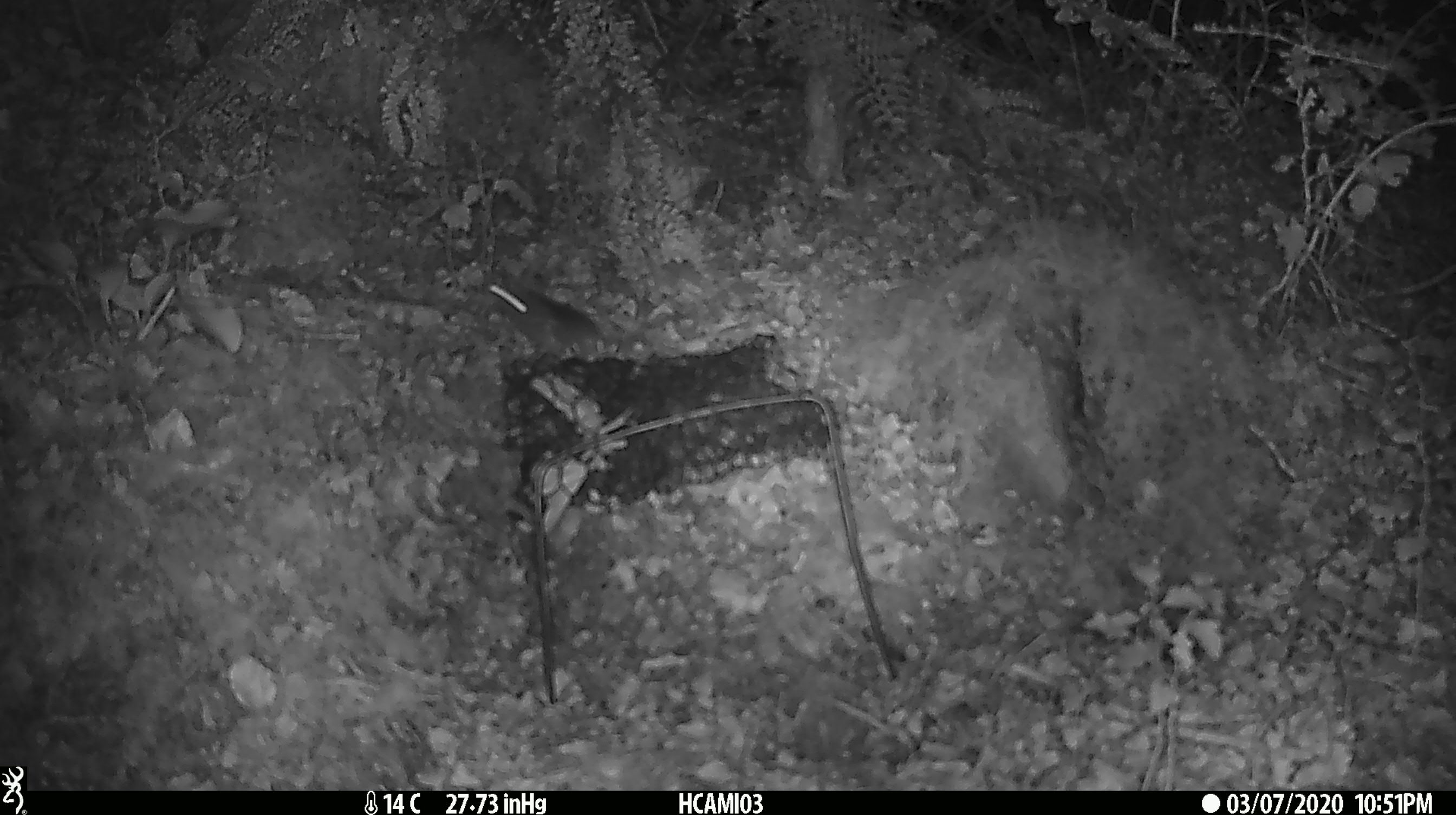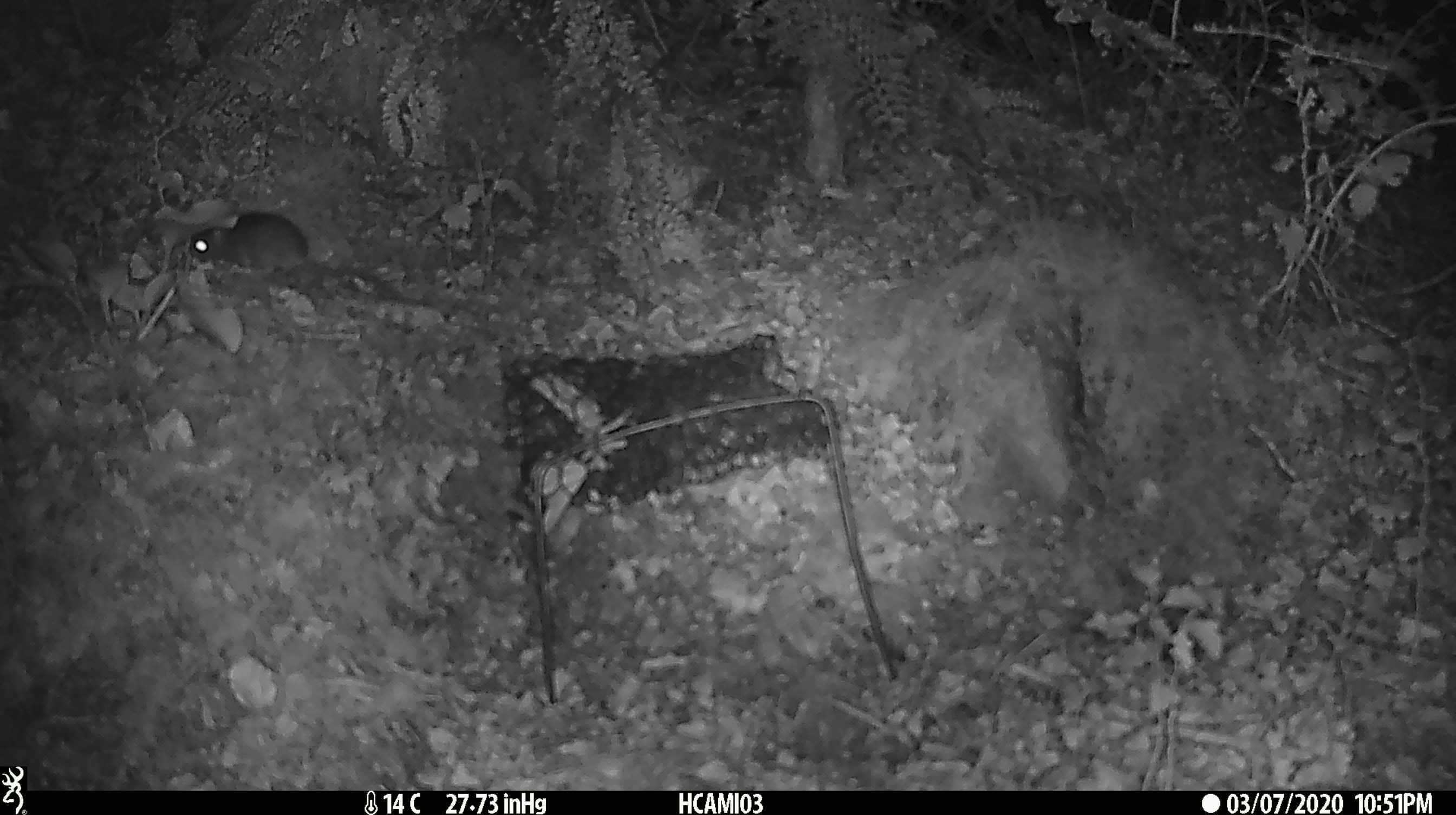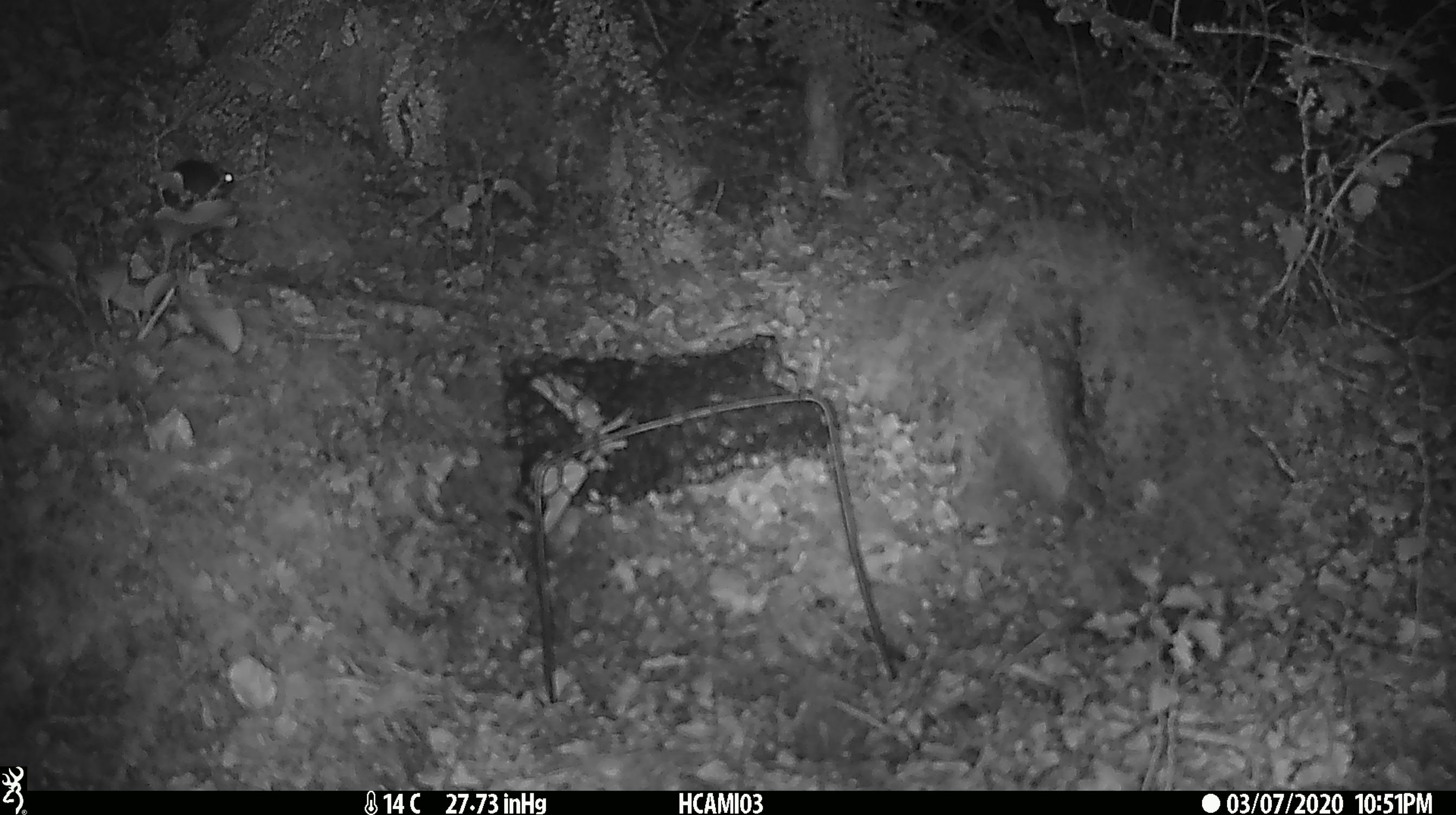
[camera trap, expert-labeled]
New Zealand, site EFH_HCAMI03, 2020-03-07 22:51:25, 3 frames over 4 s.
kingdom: Animalia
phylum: Chordata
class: Mammalia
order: Rodentia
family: Muridae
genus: Mus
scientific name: Mus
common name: mouse